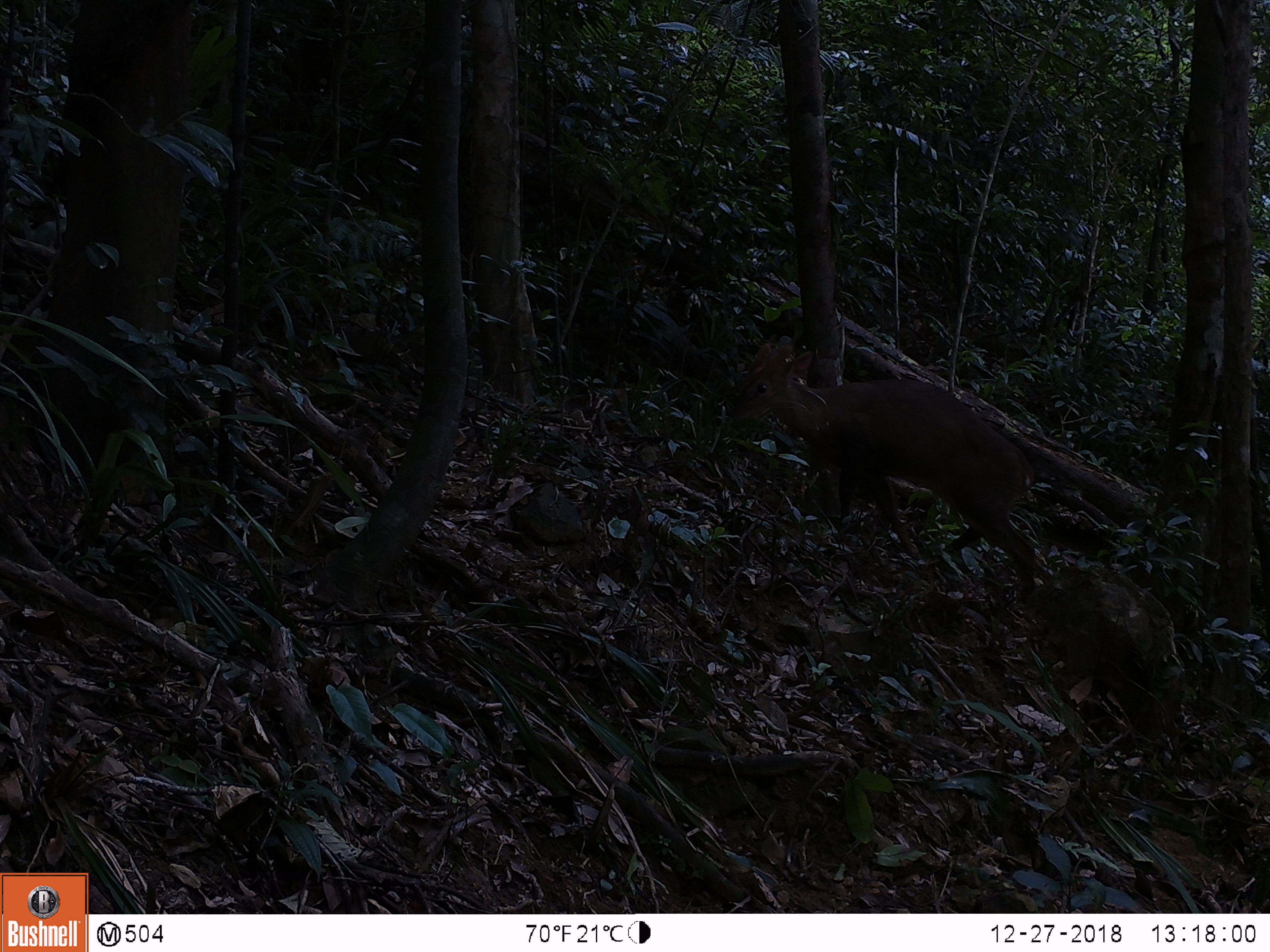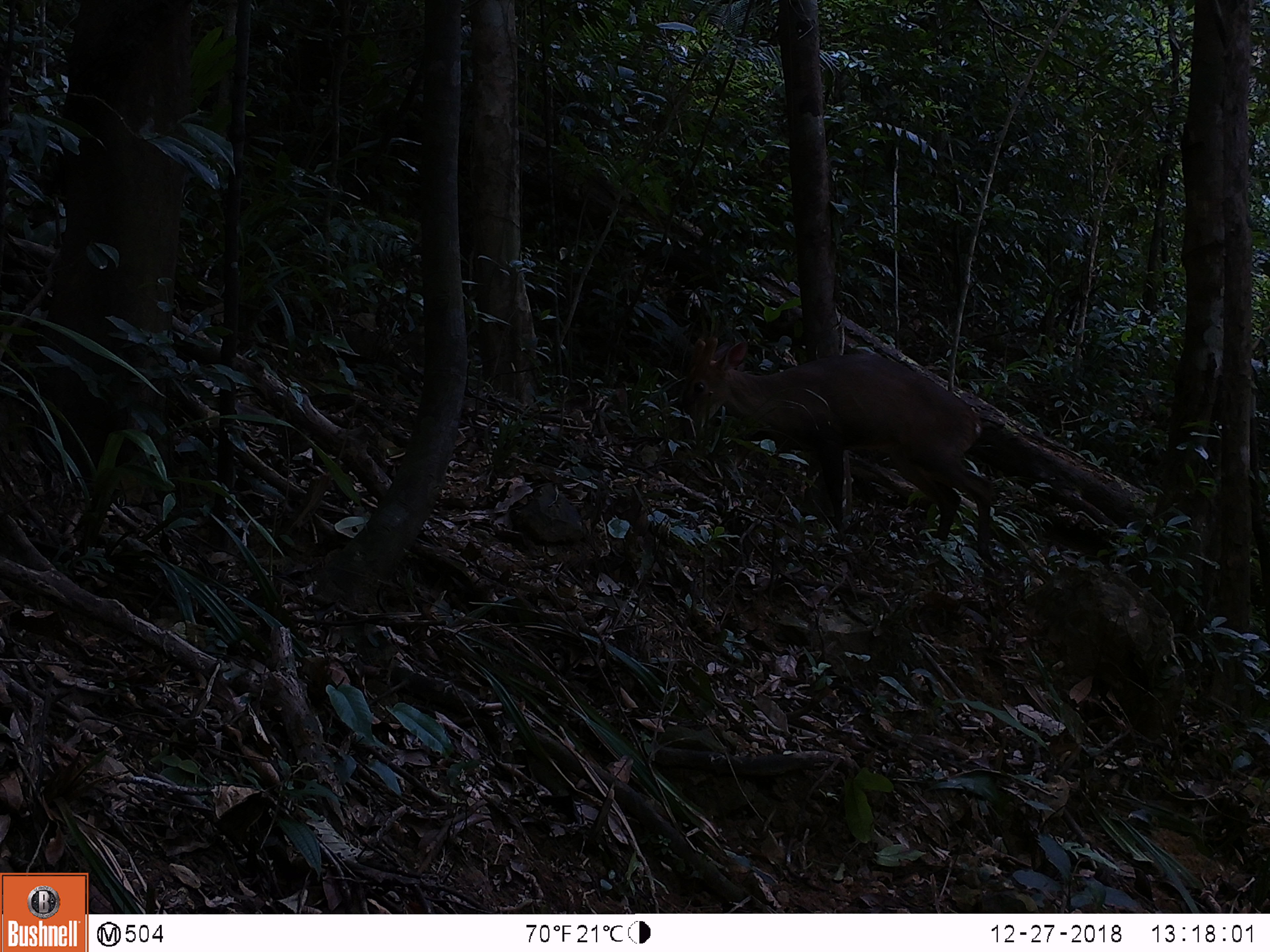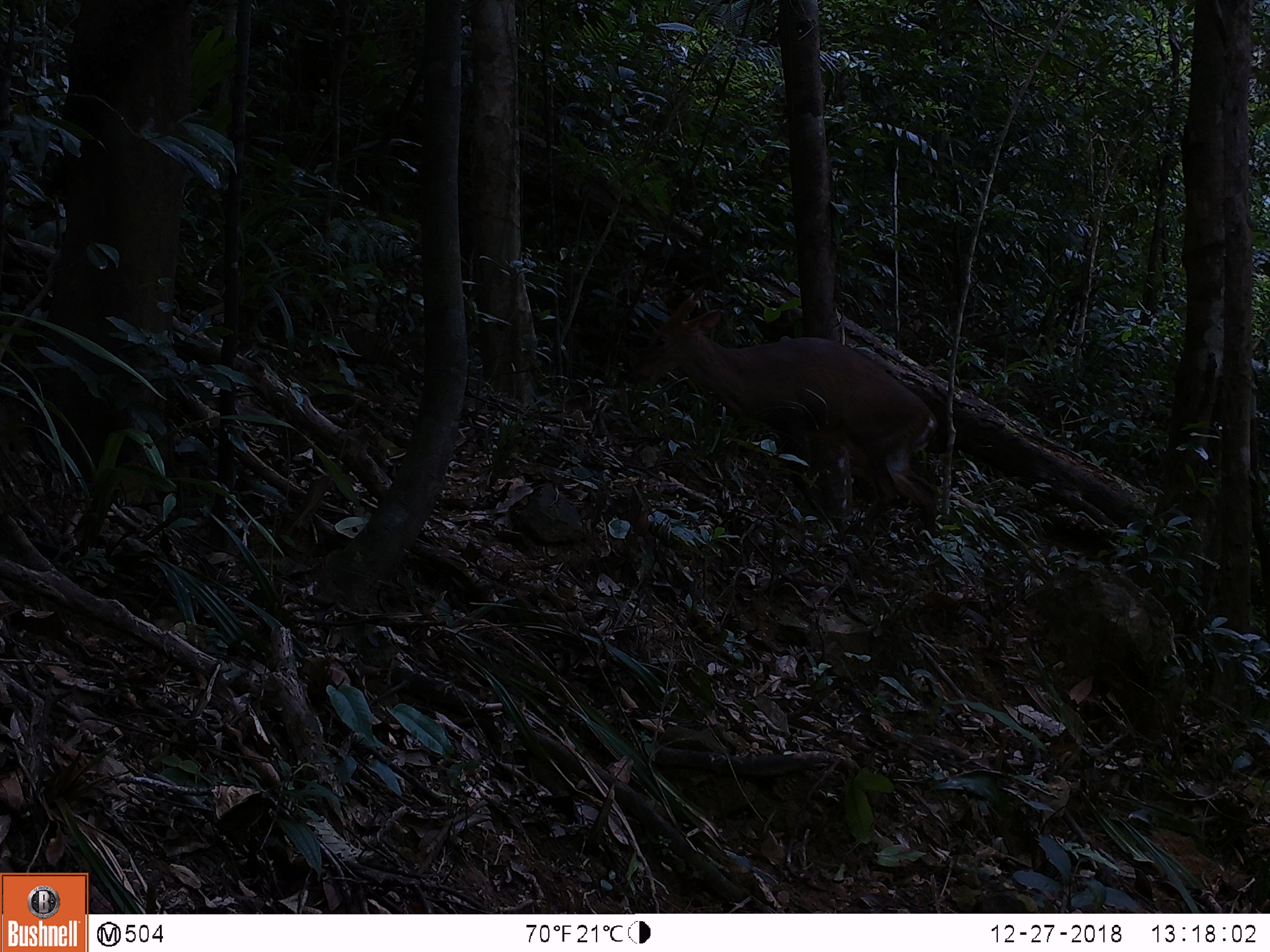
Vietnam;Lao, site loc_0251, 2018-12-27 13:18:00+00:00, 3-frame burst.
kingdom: Animalia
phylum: Chordata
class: Mammalia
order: Artiodactyla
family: Cervidae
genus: Muntiacus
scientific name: Muntiacus vuquangensis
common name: large-antlered muntjac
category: large antlered muntjac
Large antlered muntjac (large-antlered muntjac) (Muntiacus vuquangensis). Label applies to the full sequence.